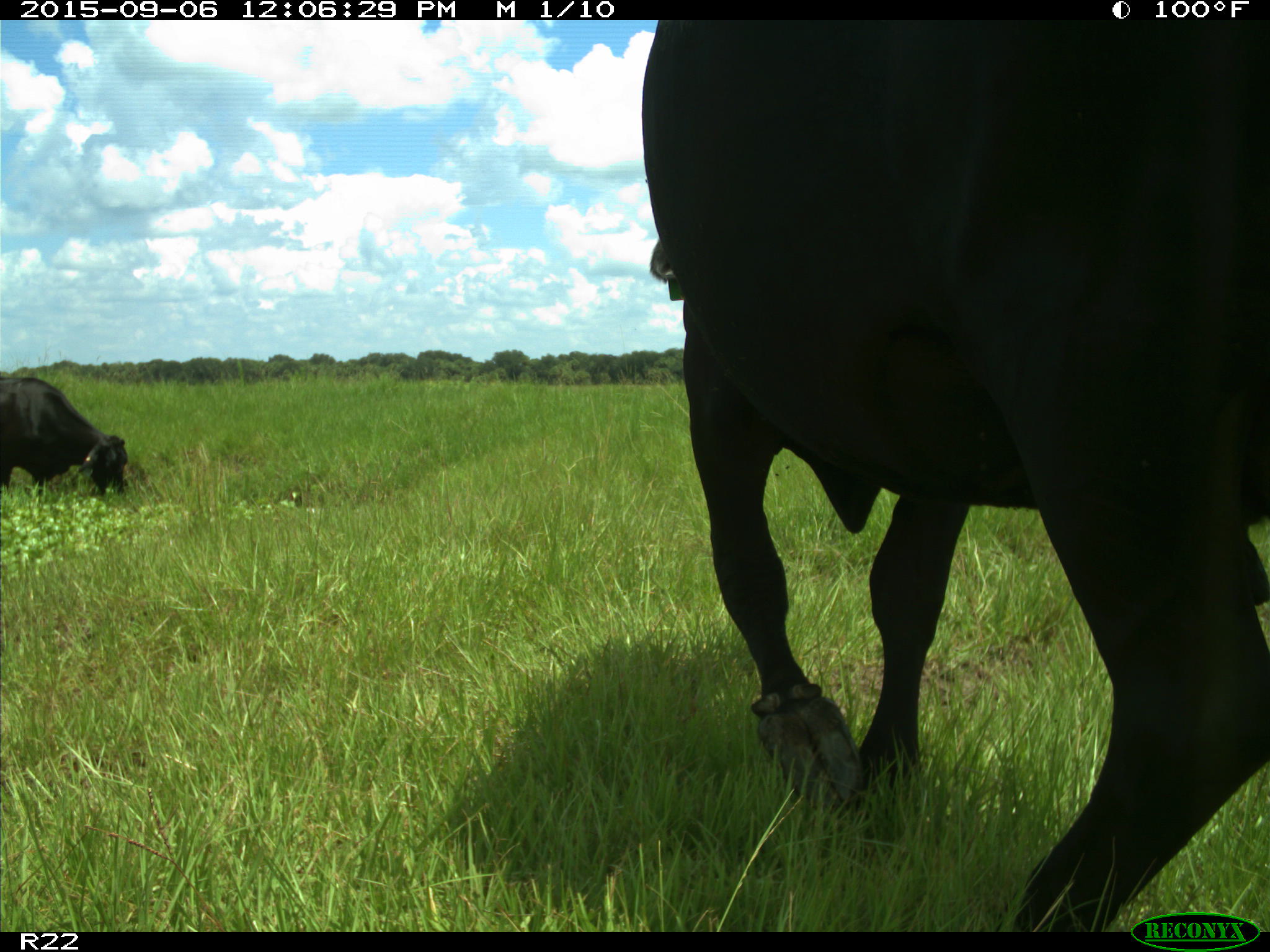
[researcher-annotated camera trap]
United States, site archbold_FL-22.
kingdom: Animalia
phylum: Chordata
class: Mammalia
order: Artiodactyla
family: Bovidae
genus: Bos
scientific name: Bos taurus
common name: domestic cow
Bos taurus (domestic cow).